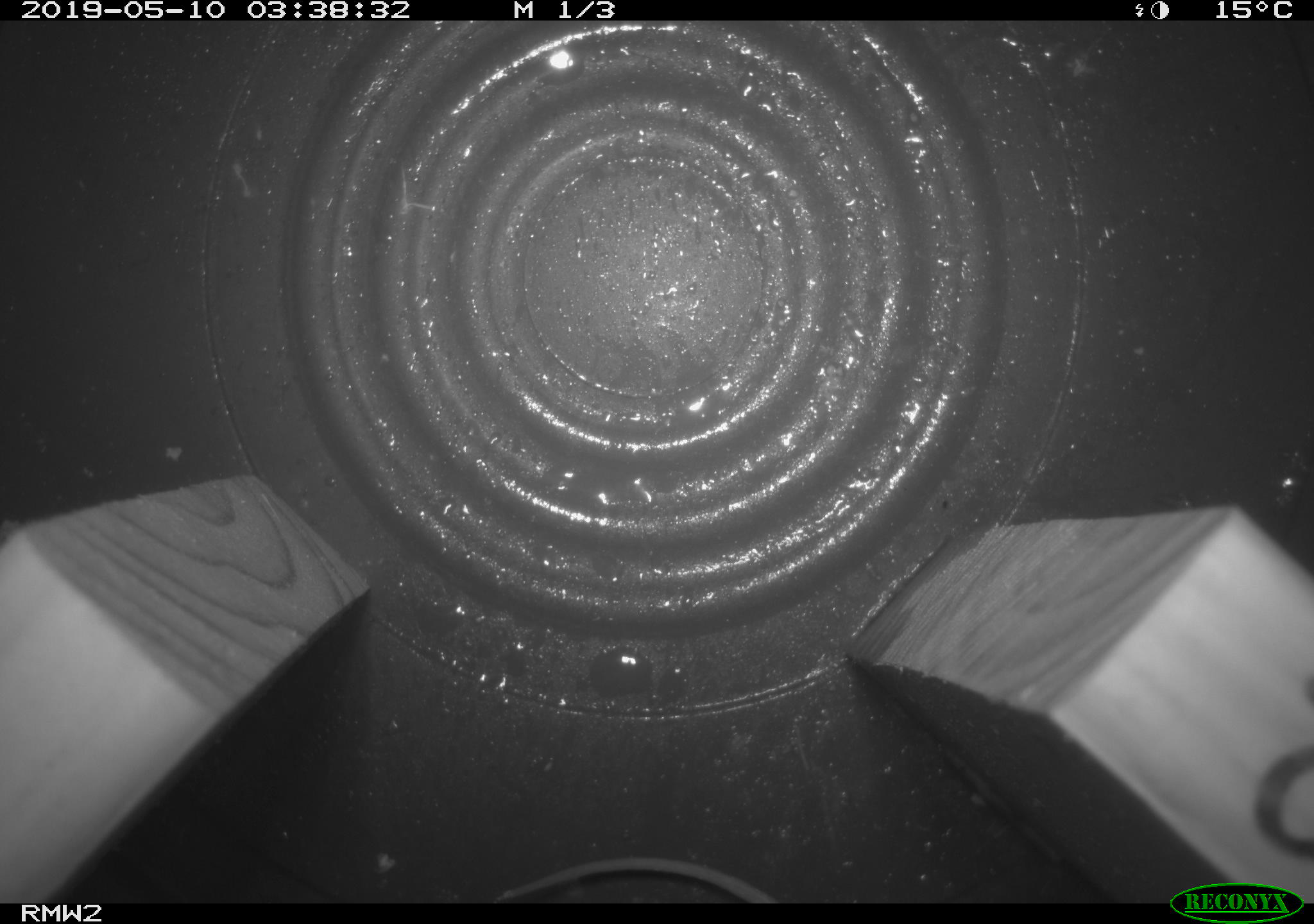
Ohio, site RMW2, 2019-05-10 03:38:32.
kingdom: Animalia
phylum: Chordata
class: Mammalia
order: Rodentia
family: Cricetidae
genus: Peromyscus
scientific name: Peromyscus leucopus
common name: white-footed mouse